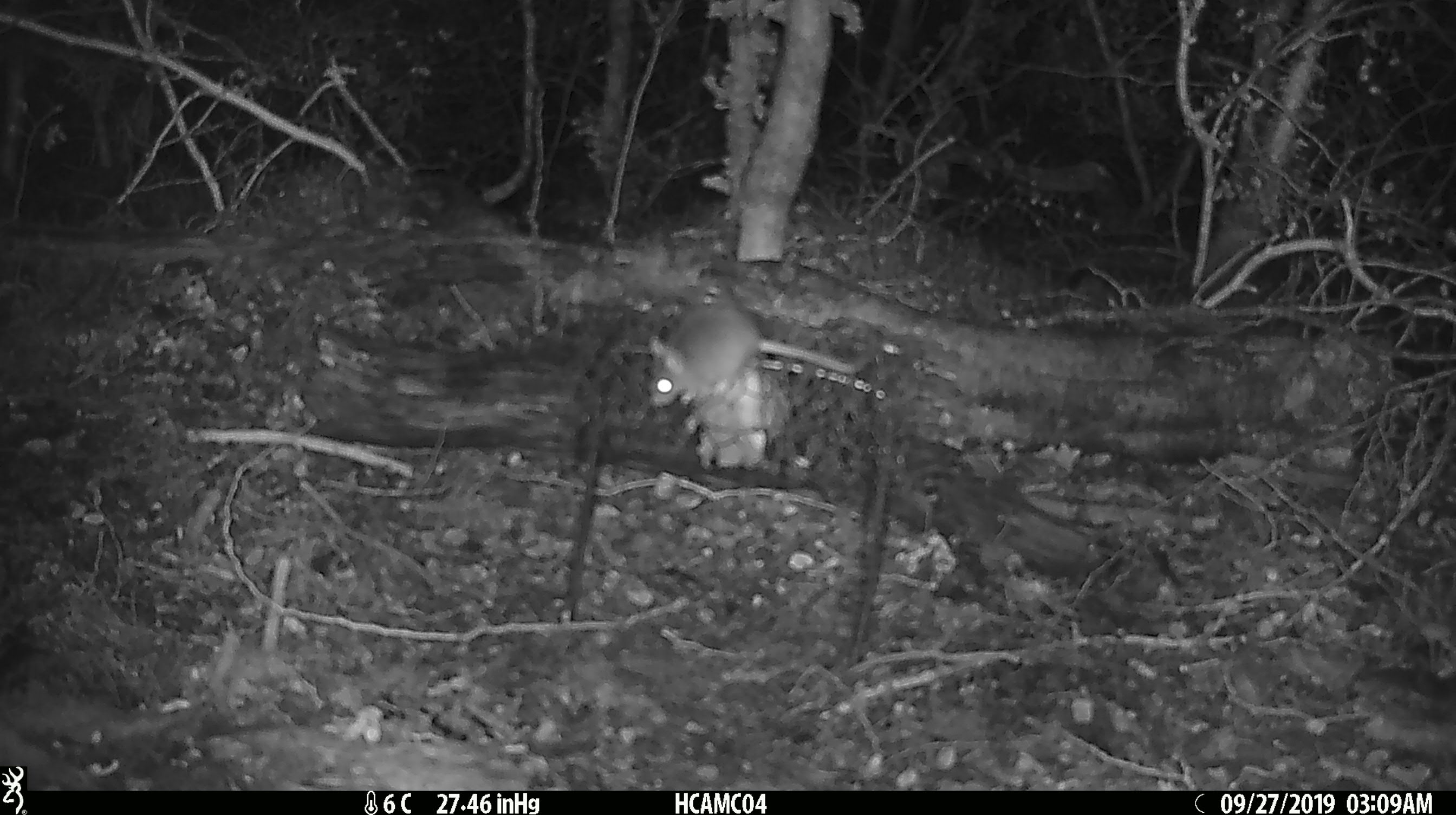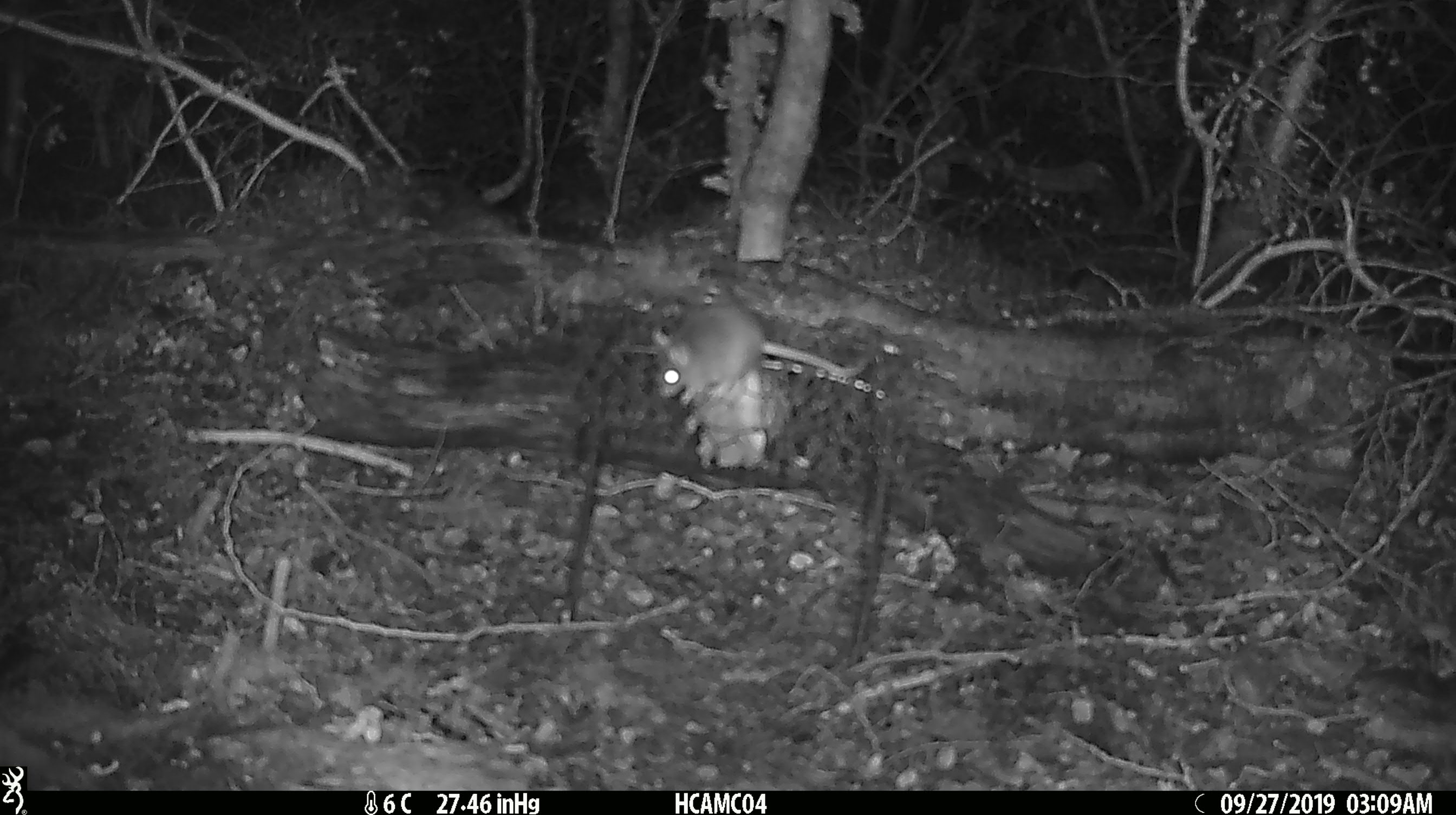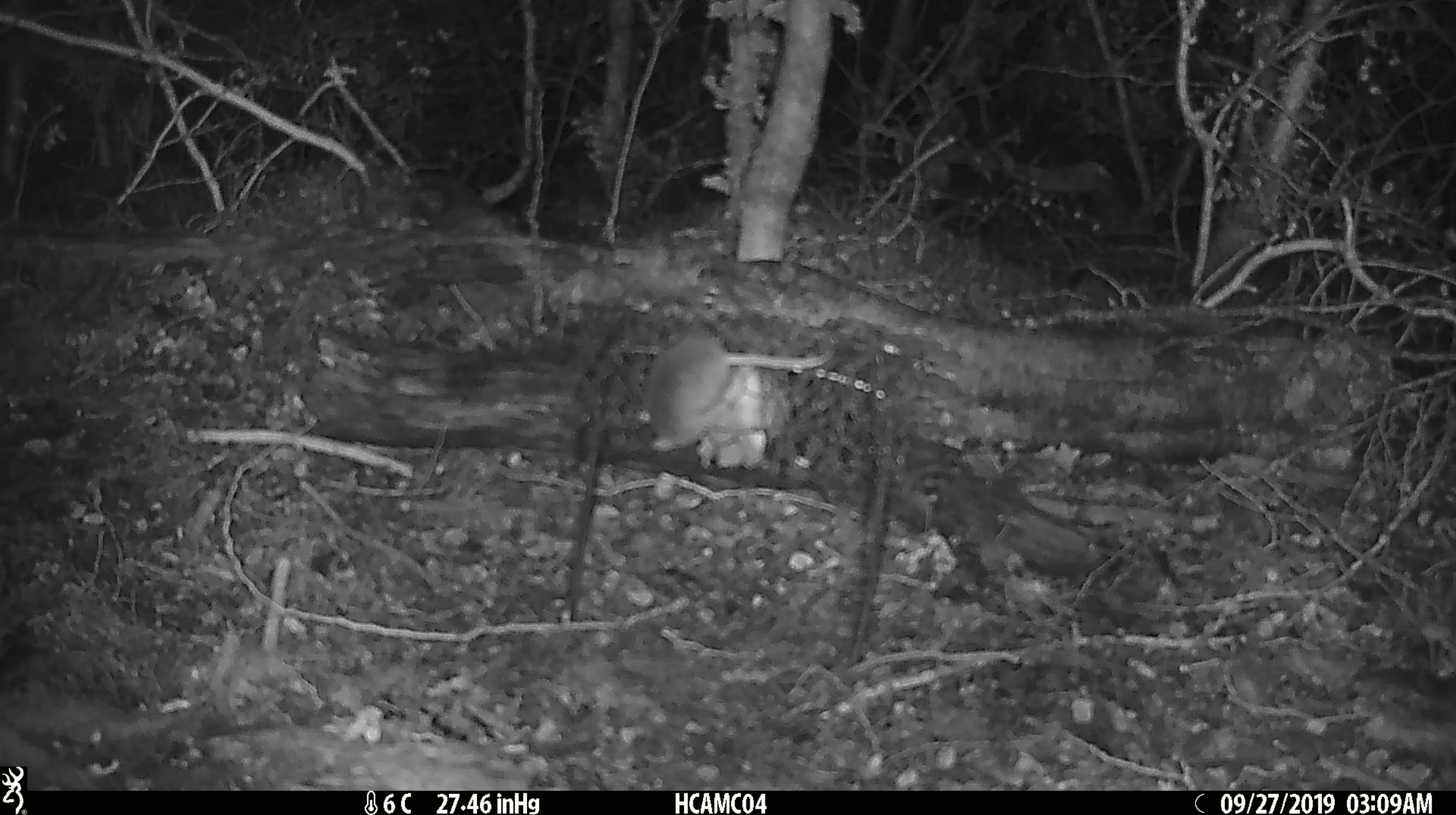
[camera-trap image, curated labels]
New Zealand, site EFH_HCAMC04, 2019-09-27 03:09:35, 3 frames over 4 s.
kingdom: Animalia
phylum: Chordata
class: Mammalia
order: Rodentia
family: Muridae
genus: Mus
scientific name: Mus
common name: mouse